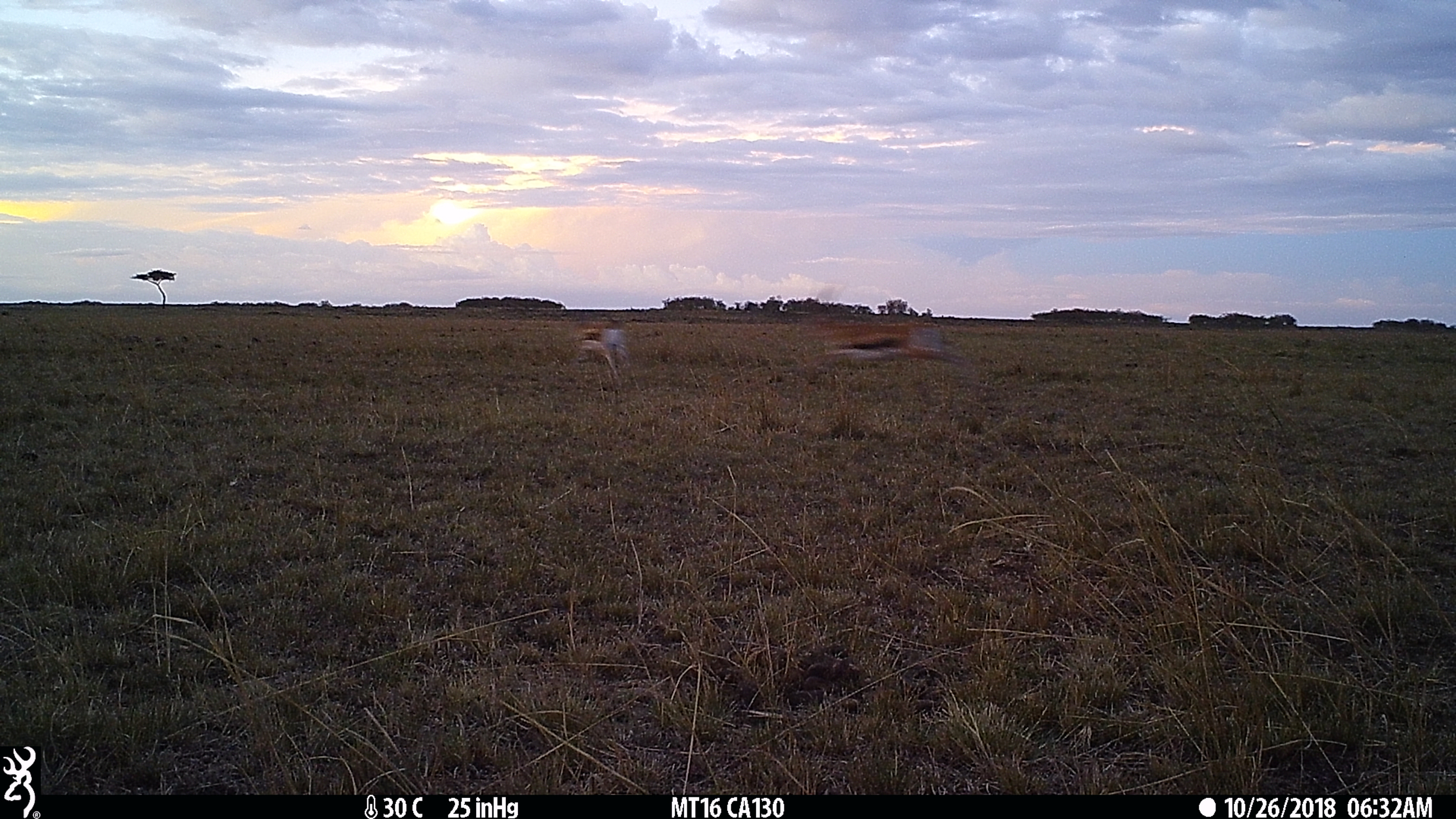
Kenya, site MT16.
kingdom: Animalia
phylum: Chordata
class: Mammalia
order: Artiodactyla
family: Bovidae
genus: Eudorcas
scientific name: Eudorcas thomsonii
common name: thomon's gazelle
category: gazelle thomsons